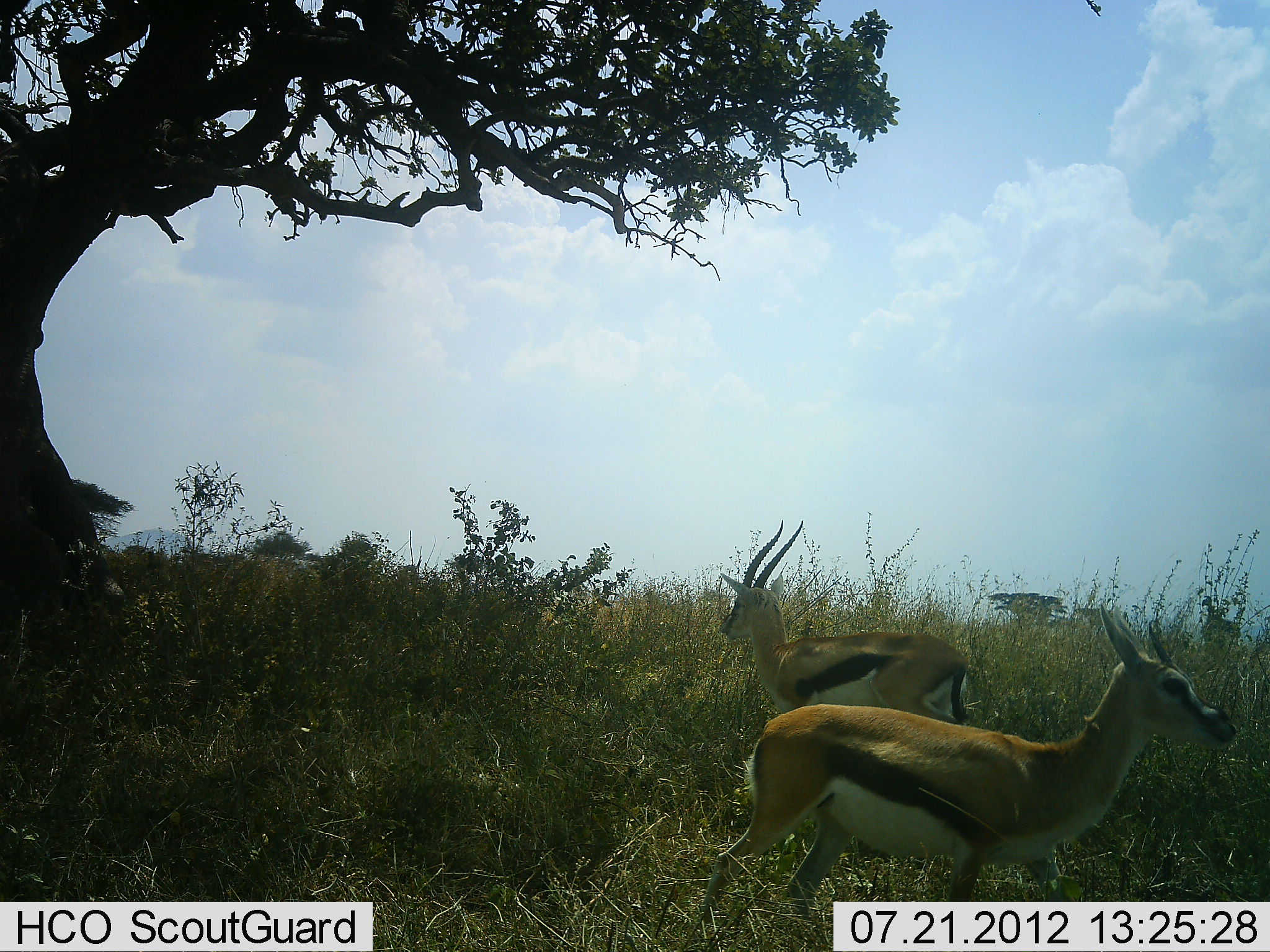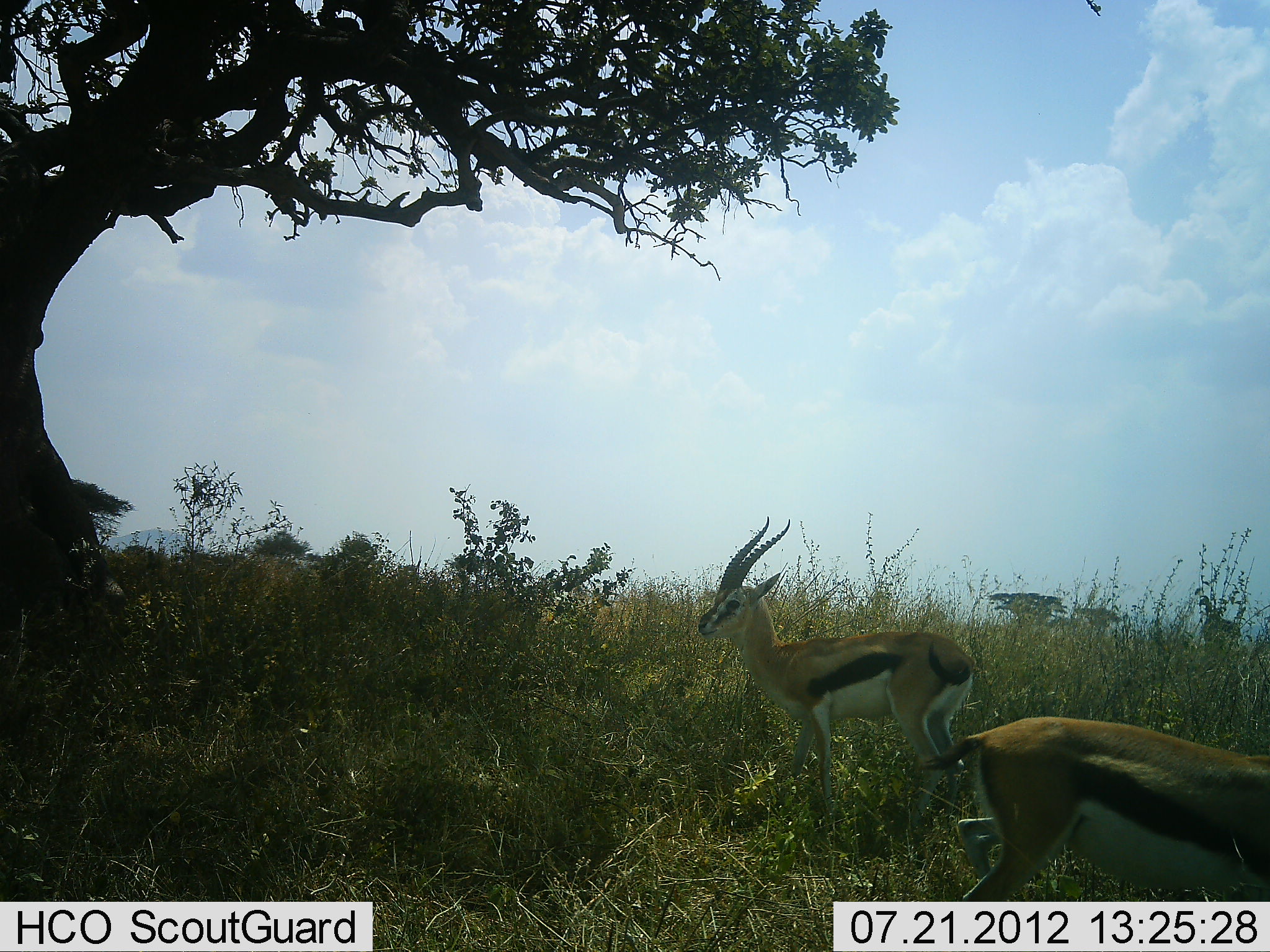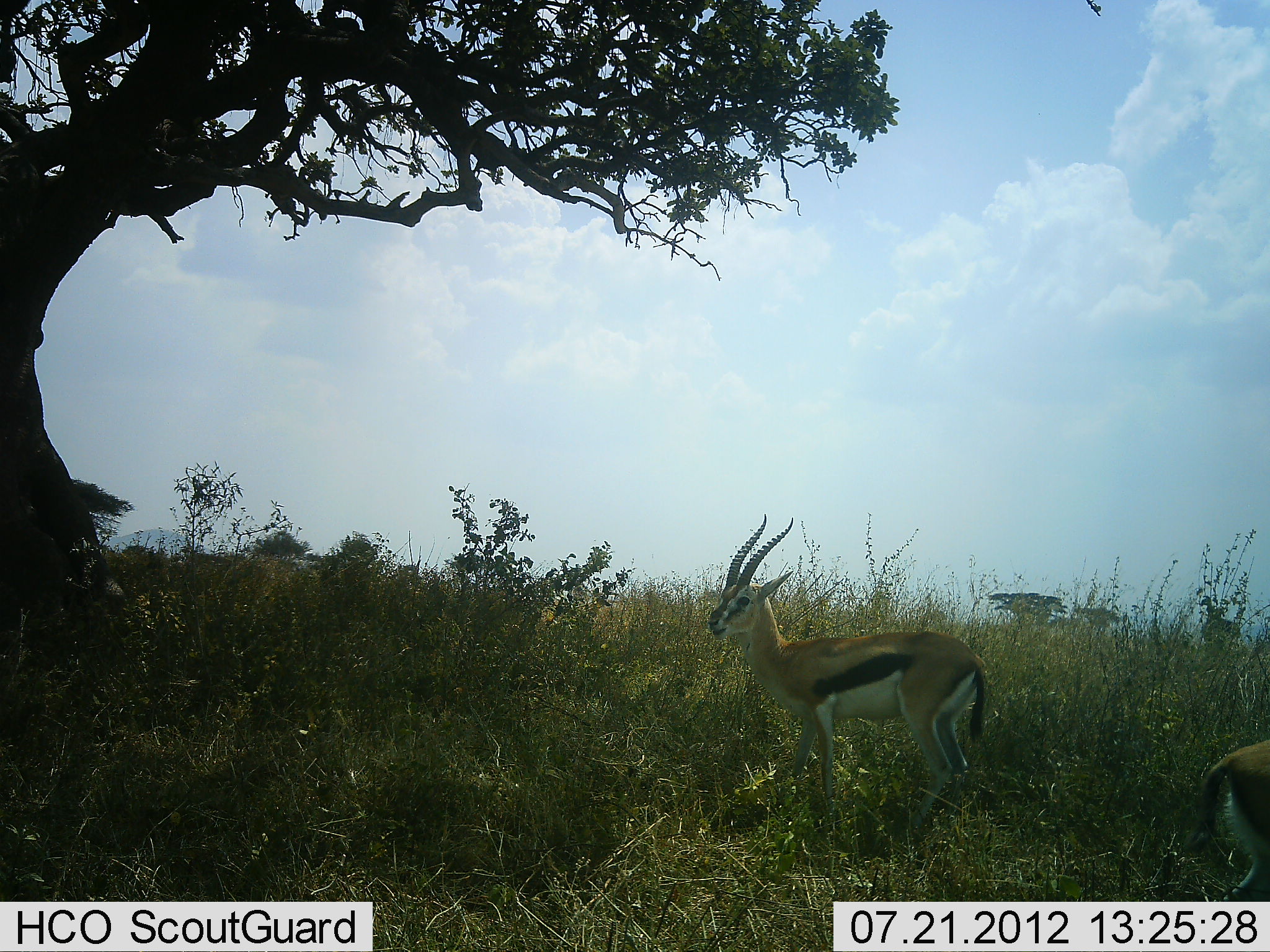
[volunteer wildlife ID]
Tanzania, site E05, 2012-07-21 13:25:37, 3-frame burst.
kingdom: Animalia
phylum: Chordata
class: Mammalia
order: Artiodactyla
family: Bovidae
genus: Eudorcas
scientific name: Eudorcas thomsonii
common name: thomson's gazelle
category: gazellethomsons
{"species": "gazellethomsons (thomson's gazelle) (Eudorcas thomsonii)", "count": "2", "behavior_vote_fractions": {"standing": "70%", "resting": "0%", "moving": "60%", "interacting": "0%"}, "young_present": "0%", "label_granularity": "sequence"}